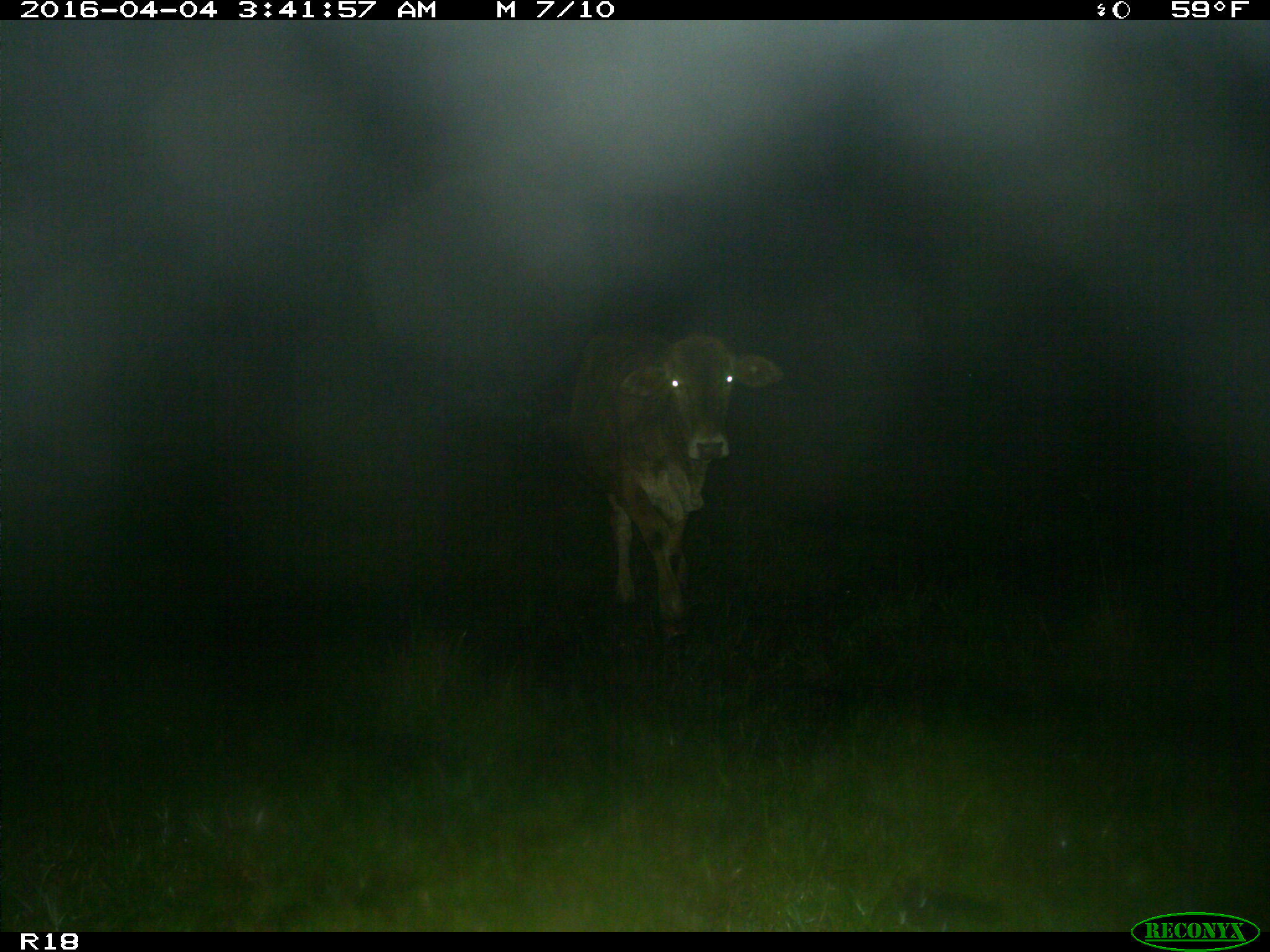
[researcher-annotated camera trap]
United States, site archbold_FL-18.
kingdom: Animalia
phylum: Chordata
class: Mammalia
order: Artiodactyla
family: Bovidae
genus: Bos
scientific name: Bos taurus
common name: domestic cow